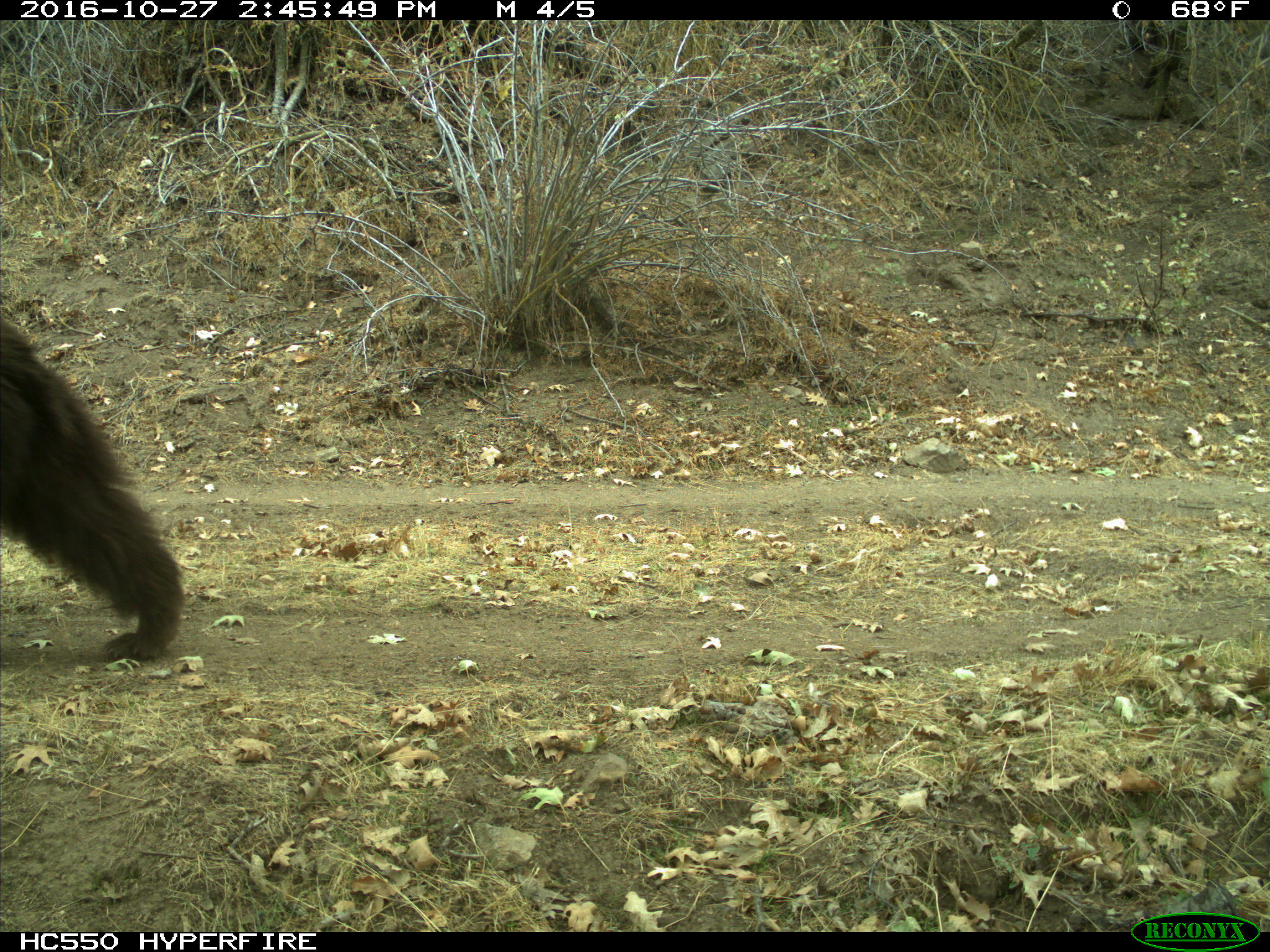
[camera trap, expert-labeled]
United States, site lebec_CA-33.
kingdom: Animalia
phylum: Chordata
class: Mammalia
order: Carnivora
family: Ursidae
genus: Ursus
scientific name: Ursus americanus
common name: american black bear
Ursus americanus (american black bear).